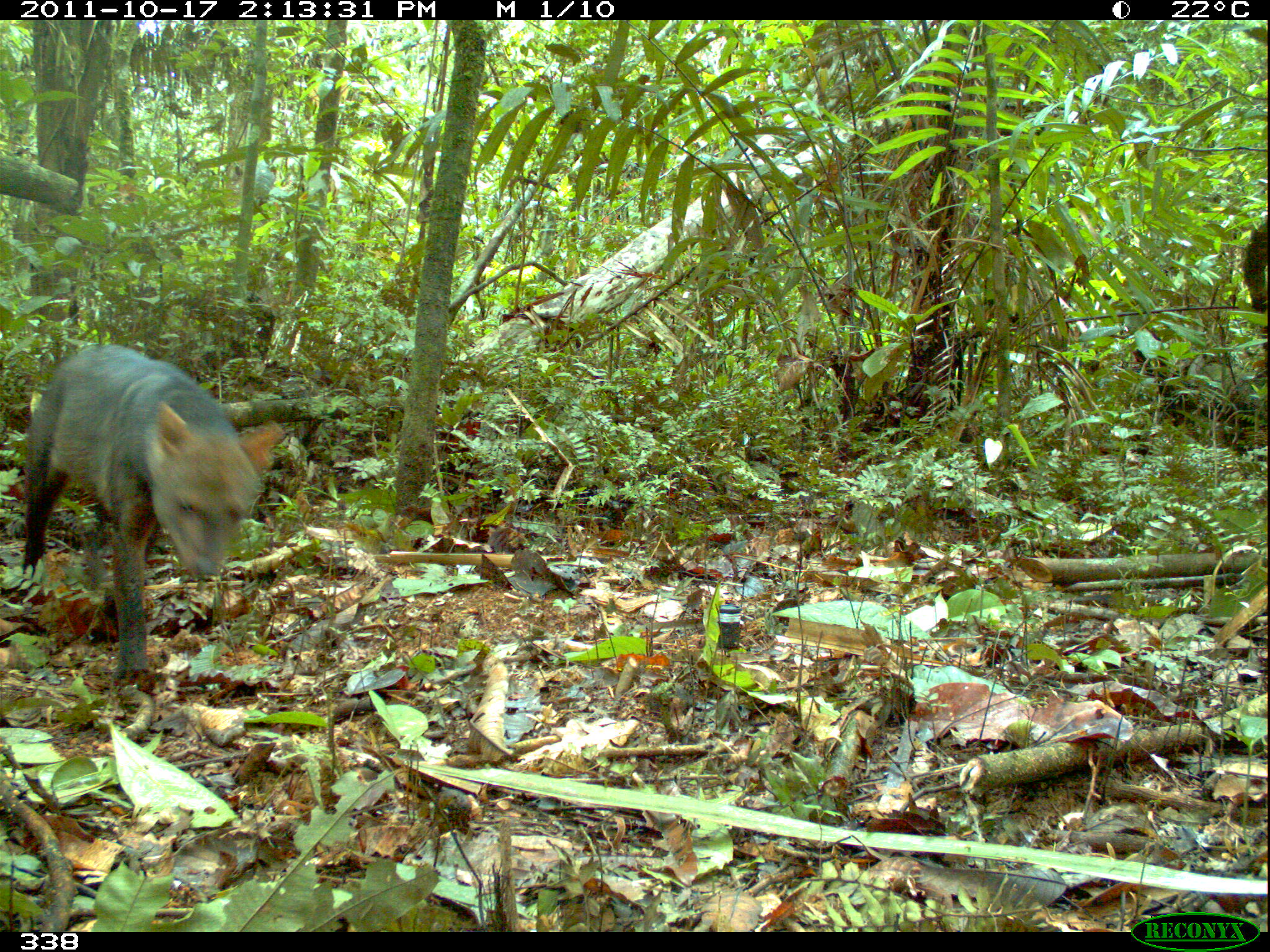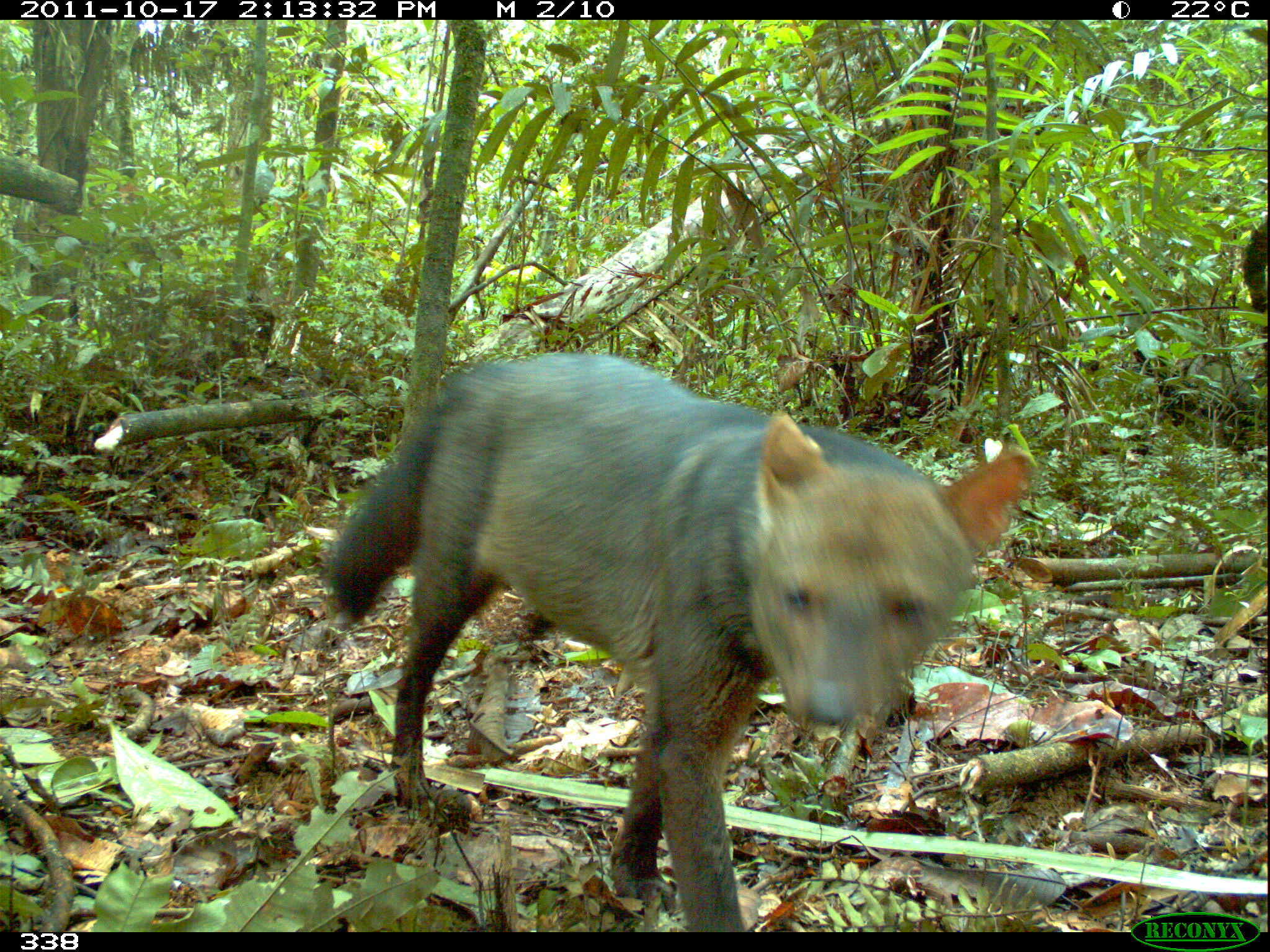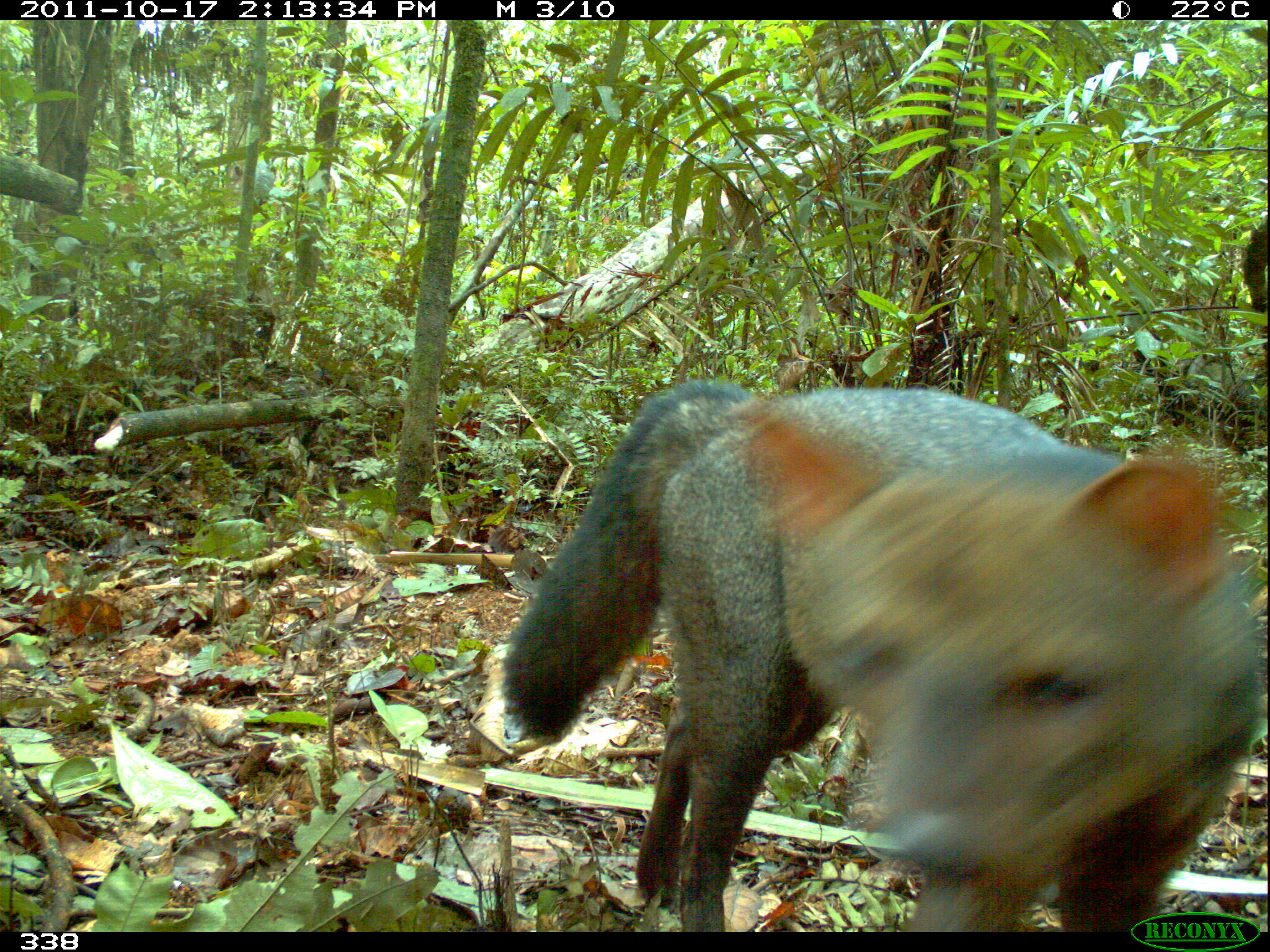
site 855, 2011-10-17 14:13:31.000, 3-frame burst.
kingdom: Animalia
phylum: Chordata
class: Mammalia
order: Carnivora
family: Canidae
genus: Atelocynus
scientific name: Atelocynus microtis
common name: short-eared dog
Atelocynus microtis (short-eared dog).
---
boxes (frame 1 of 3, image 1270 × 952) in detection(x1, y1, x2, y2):
atelocynus microtis: detection(19, 343, 284, 682)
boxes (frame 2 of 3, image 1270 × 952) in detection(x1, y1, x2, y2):
atelocynus microtis: detection(328, 351, 1036, 932)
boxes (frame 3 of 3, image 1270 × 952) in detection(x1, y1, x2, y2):
atelocynus microtis: detection(499, 379, 1262, 932)